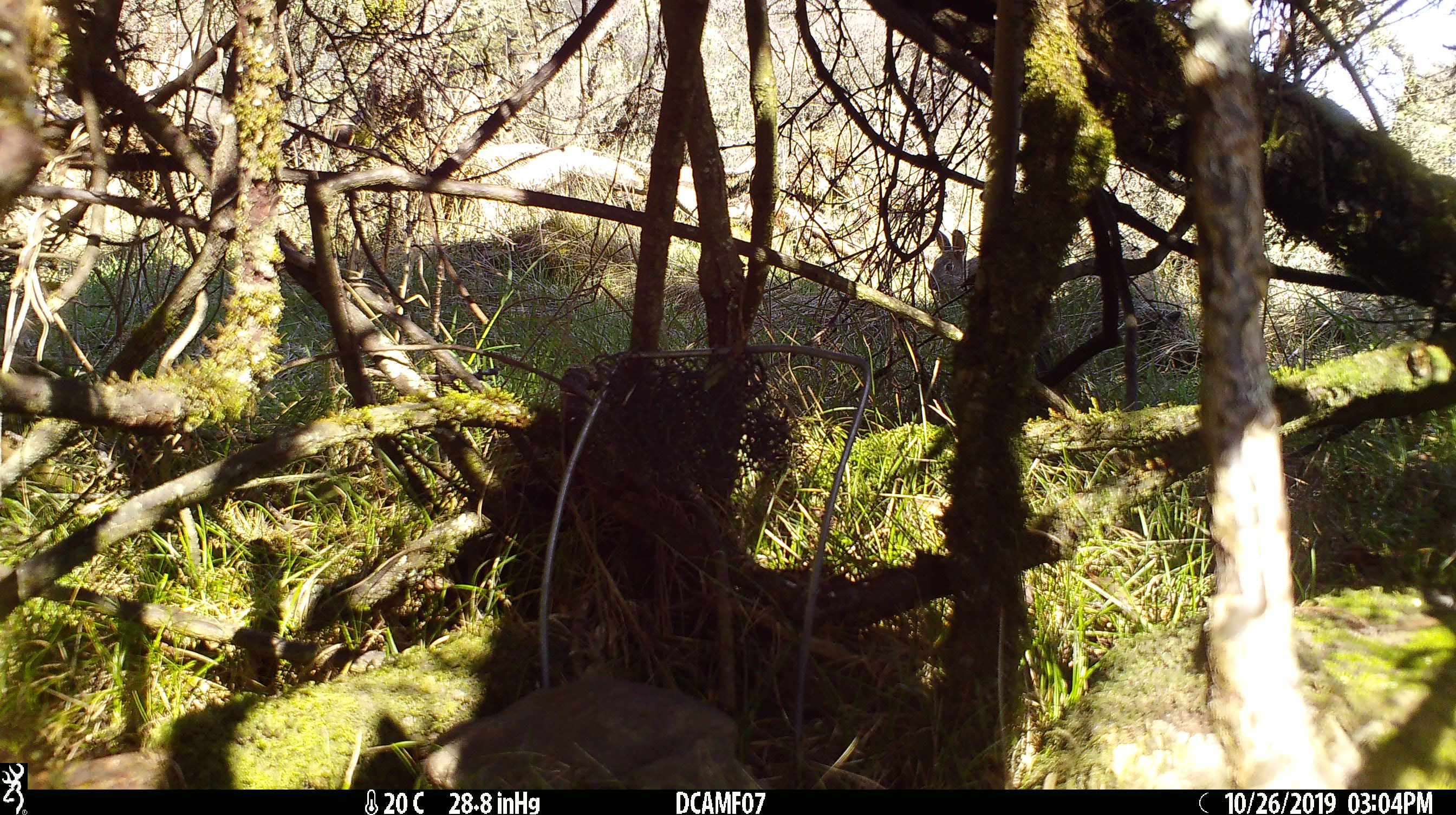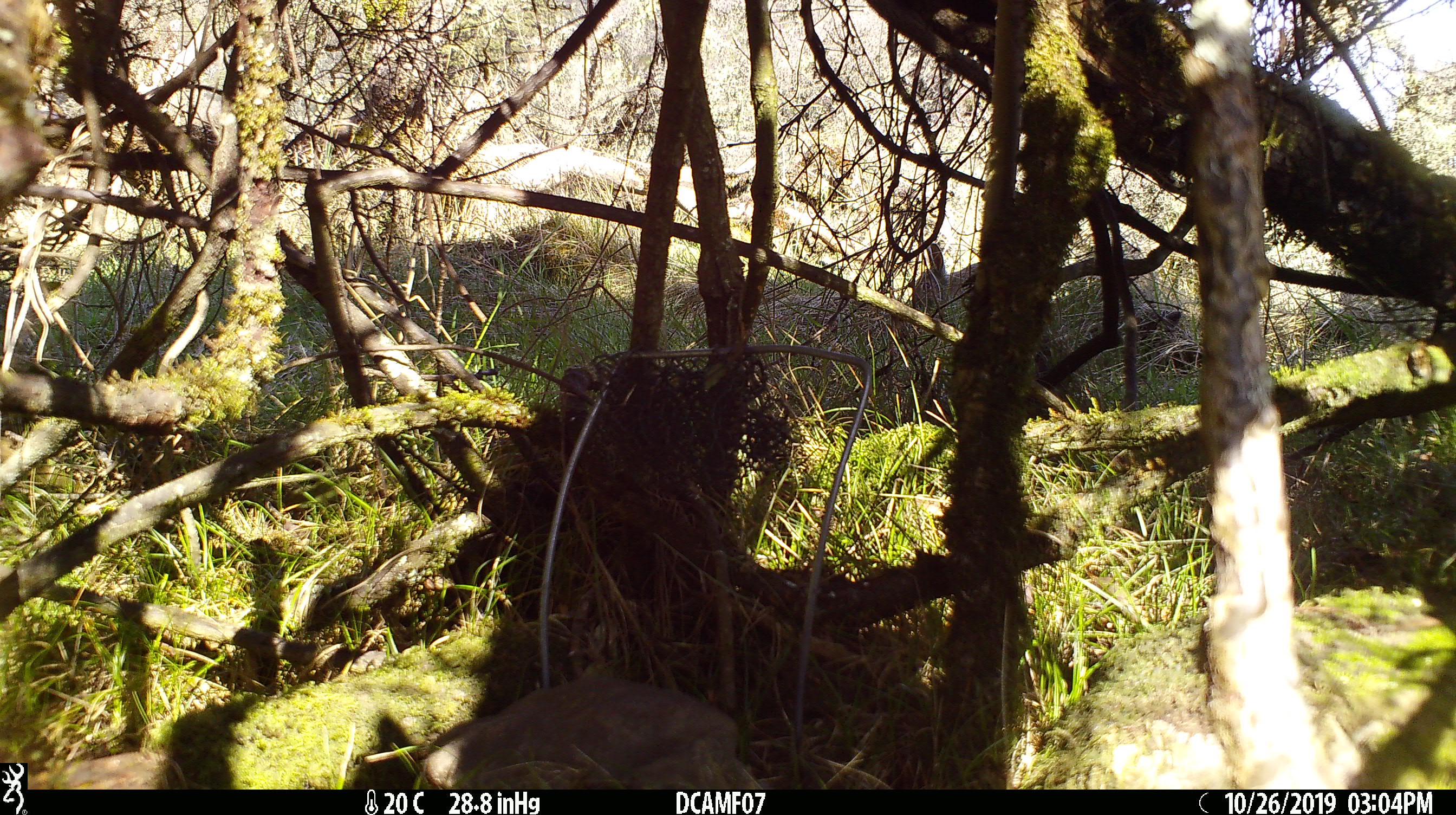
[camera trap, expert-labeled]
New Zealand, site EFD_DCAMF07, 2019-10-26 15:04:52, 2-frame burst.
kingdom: Animalia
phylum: Chordata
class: Mammalia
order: Lagomorpha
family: Leporidae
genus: Oryctolagus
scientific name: Oryctolagus cuniculus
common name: european rabbit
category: rabbit